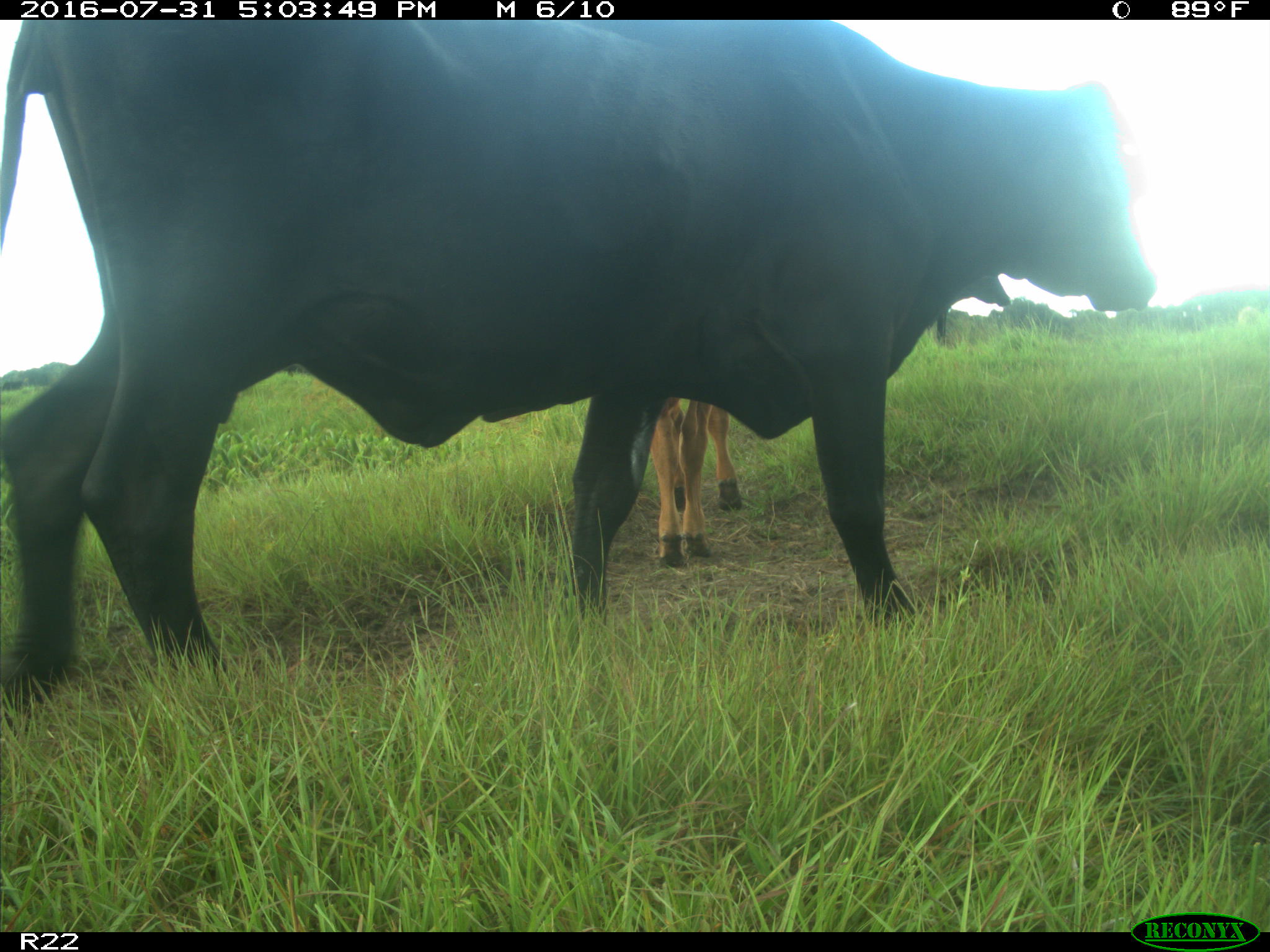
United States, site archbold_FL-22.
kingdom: Animalia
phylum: Chordata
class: Mammalia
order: Artiodactyla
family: Bovidae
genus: Bos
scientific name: Bos taurus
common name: domestic cow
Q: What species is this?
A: Bos taurus (domestic cow).